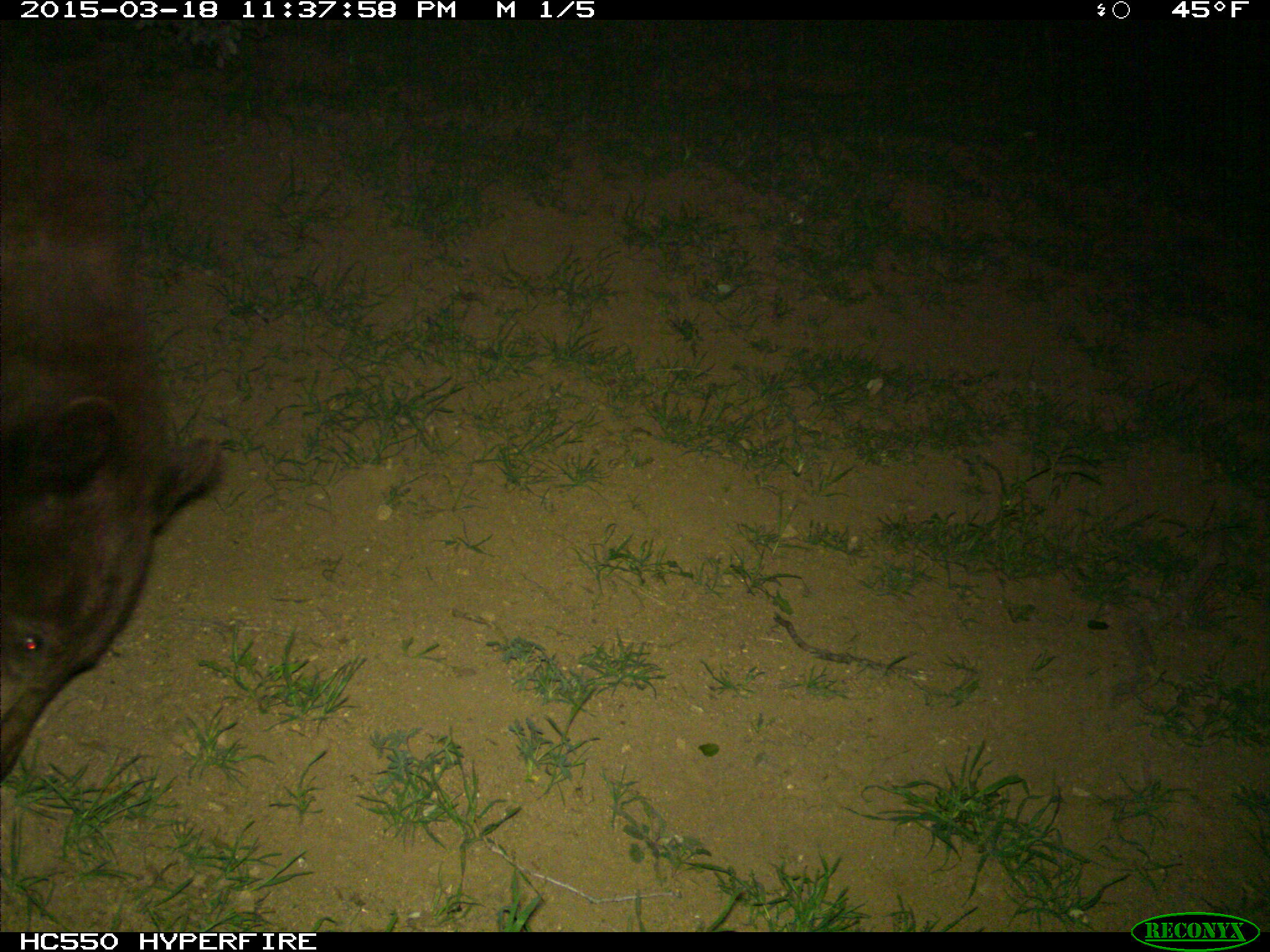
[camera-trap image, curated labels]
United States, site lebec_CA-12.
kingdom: Animalia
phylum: Chordata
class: Mammalia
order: Carnivora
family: Ursidae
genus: Ursus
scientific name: Ursus americanus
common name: american black bear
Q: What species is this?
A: Ursus americanus (american black bear).